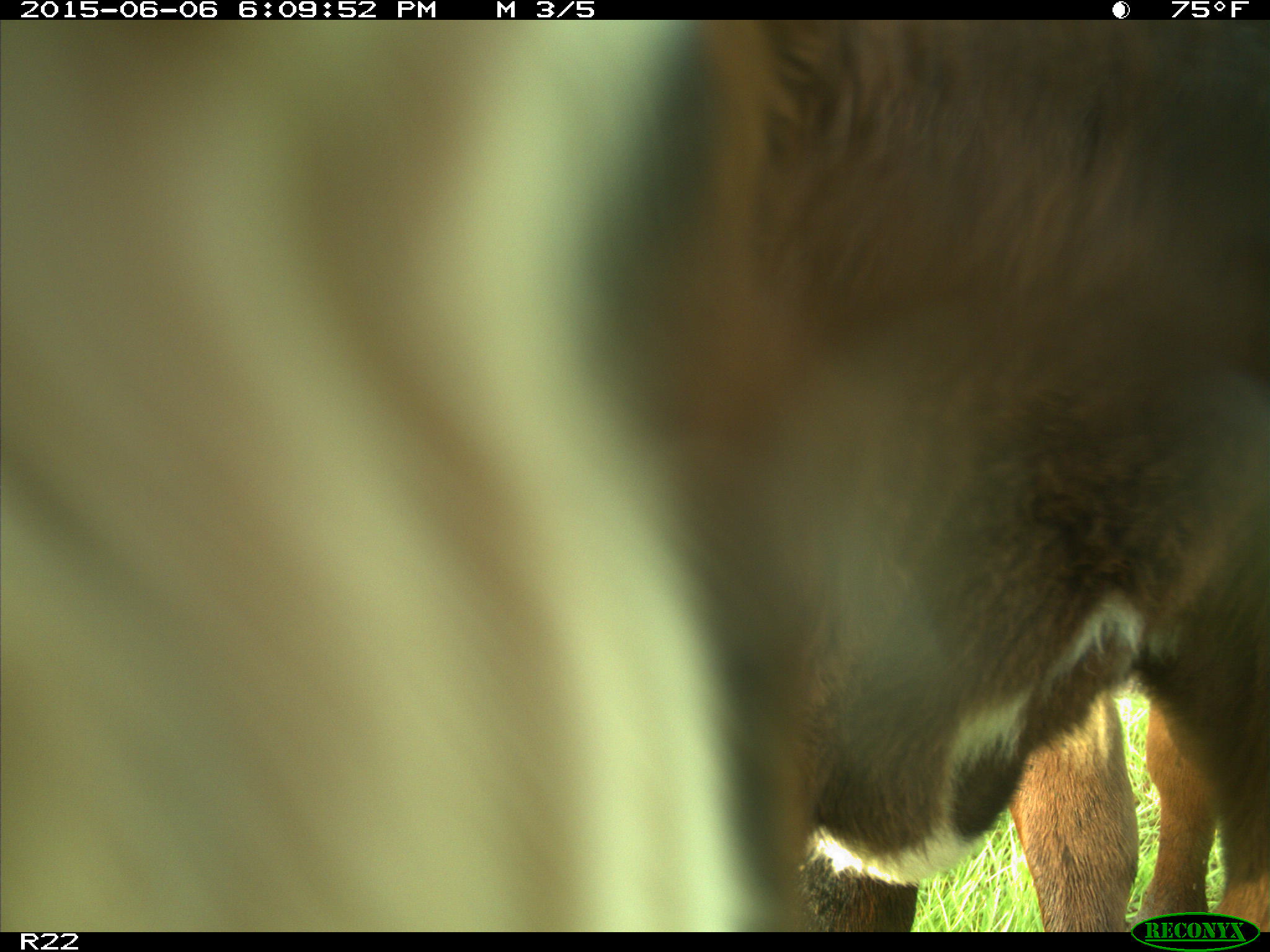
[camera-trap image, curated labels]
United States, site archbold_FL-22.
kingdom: Animalia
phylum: Chordata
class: Mammalia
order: Artiodactyla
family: Bovidae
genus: Bos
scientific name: Bos taurus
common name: domestic cow